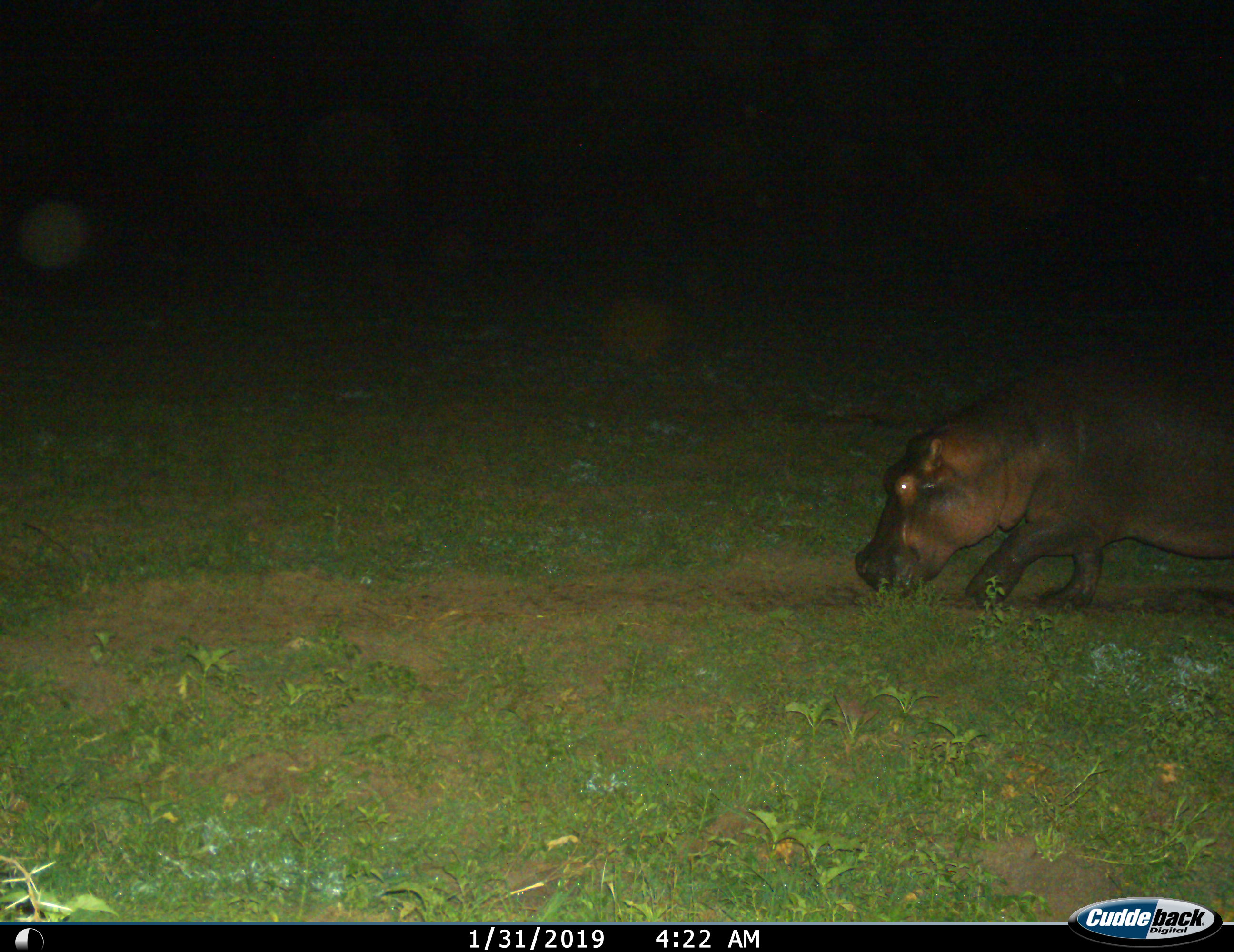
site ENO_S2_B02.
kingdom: Animalia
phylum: Chordata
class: Mammalia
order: Artiodactyla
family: Hippopotamidae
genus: Hippopotamus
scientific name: Hippopotamus amphibius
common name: hippopotamus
Hippopotamus (Hippopotamus amphibius), count 1. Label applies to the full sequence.